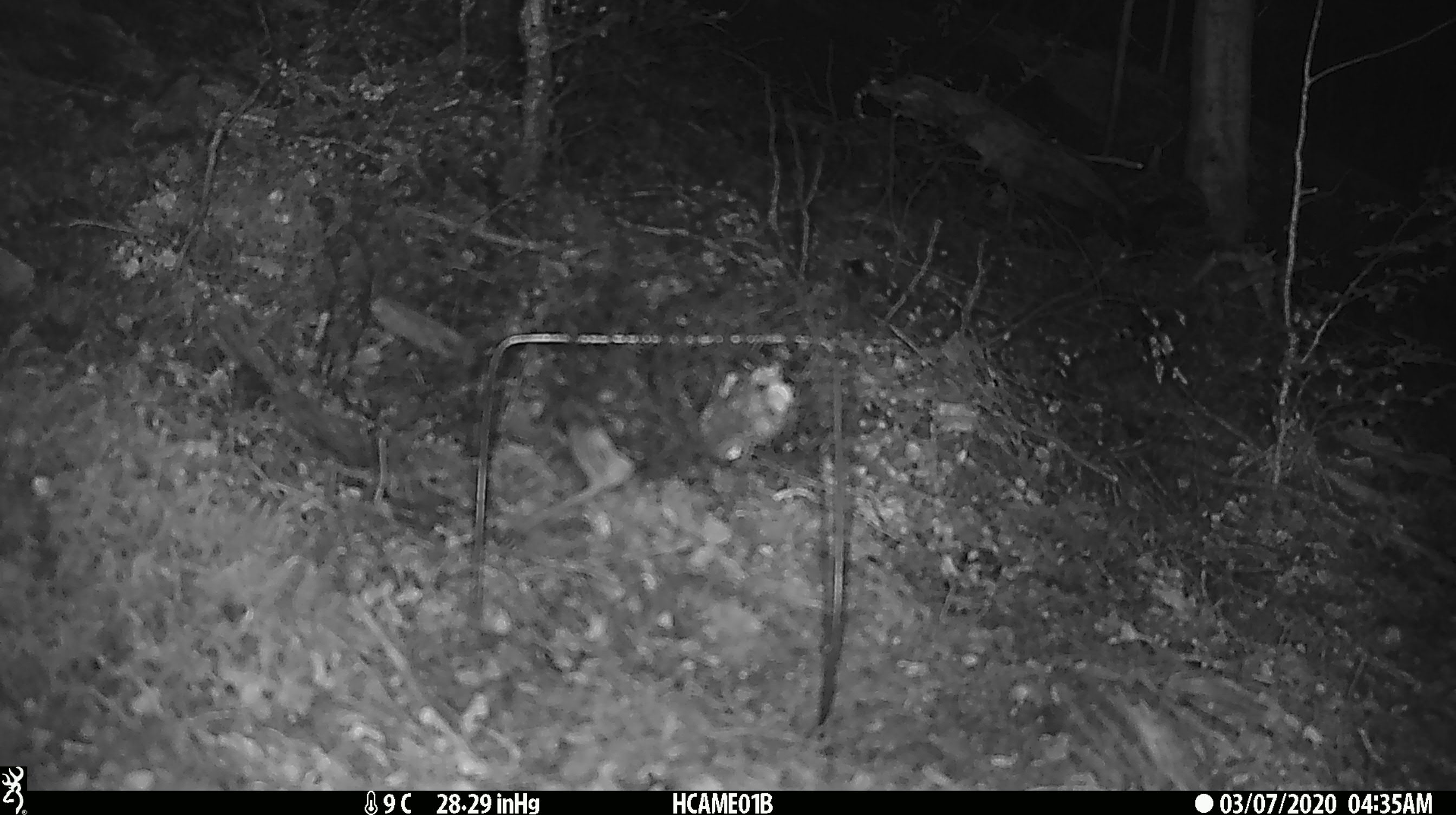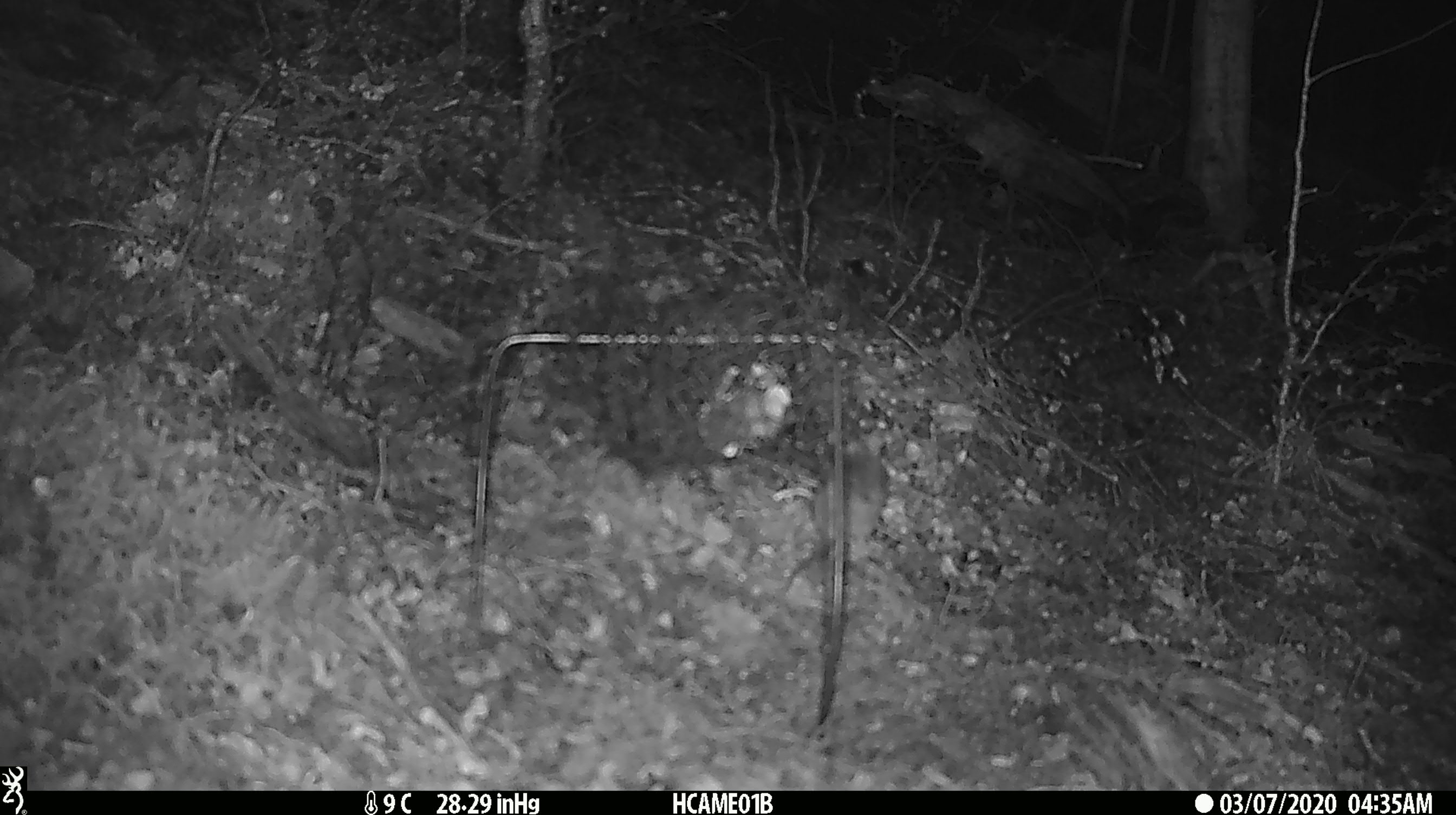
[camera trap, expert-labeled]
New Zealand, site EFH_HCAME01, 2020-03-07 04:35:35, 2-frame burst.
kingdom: Animalia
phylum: Chordata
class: Mammalia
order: Rodentia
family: Muridae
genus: Mus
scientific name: Mus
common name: mouse